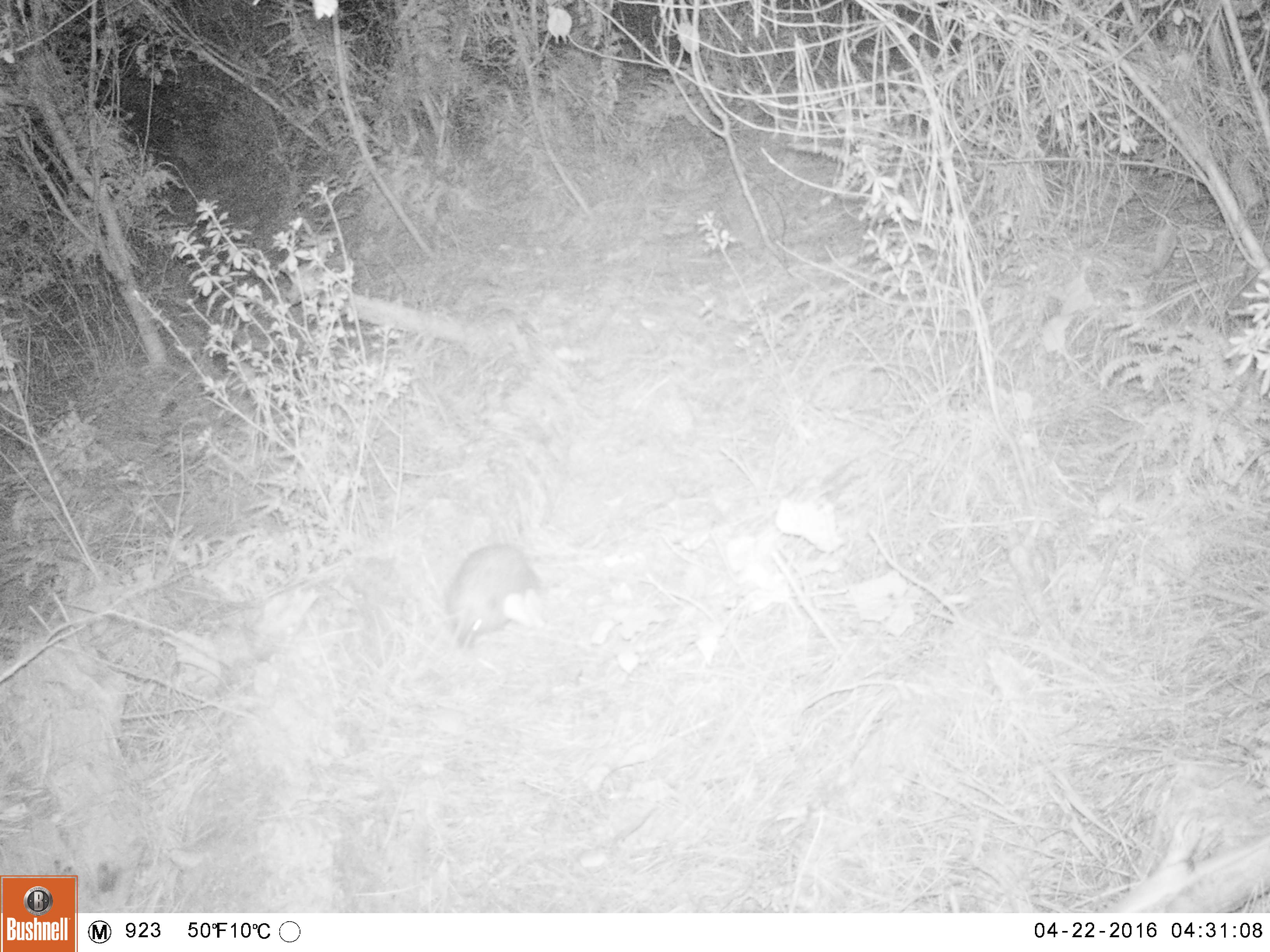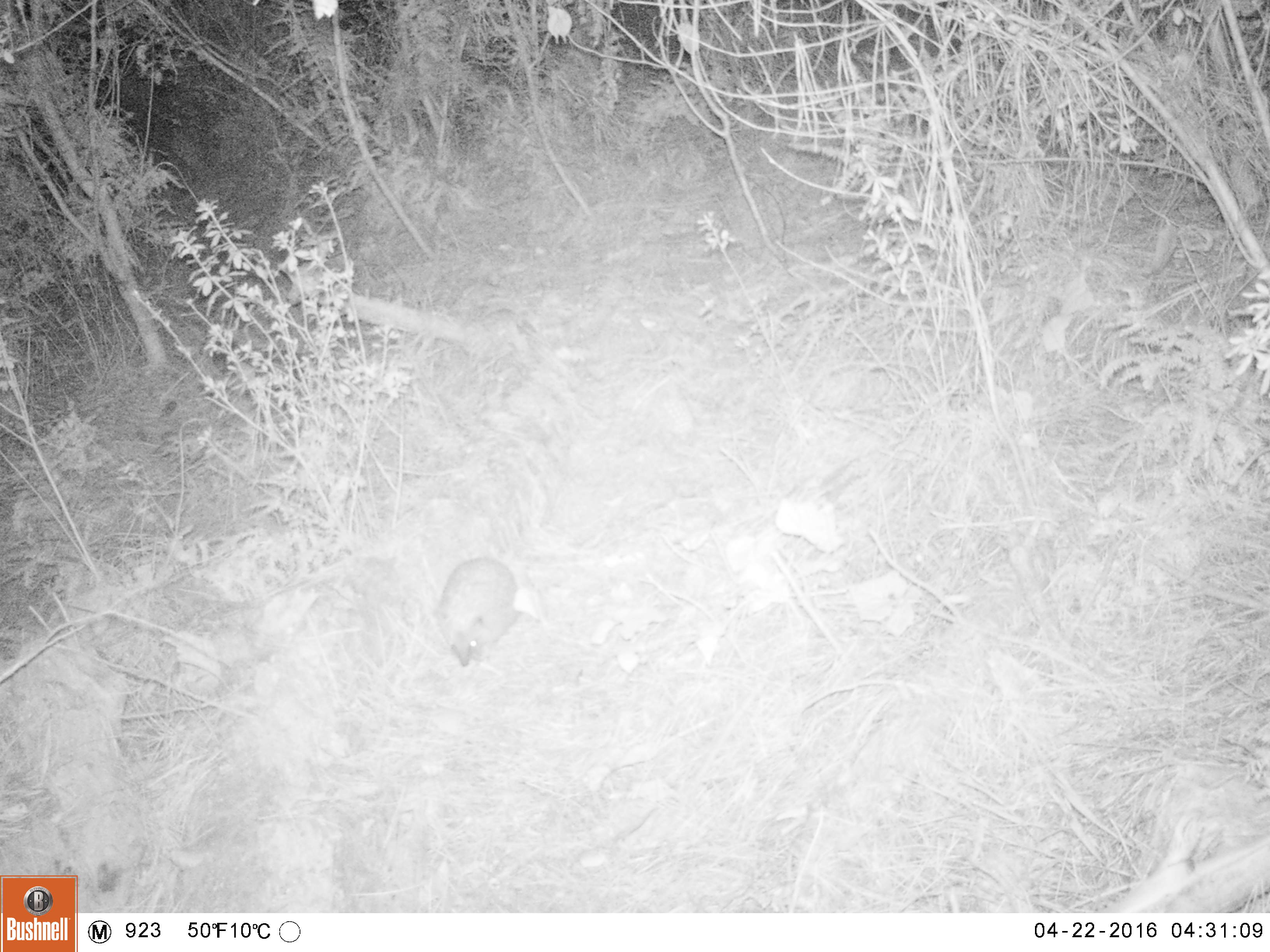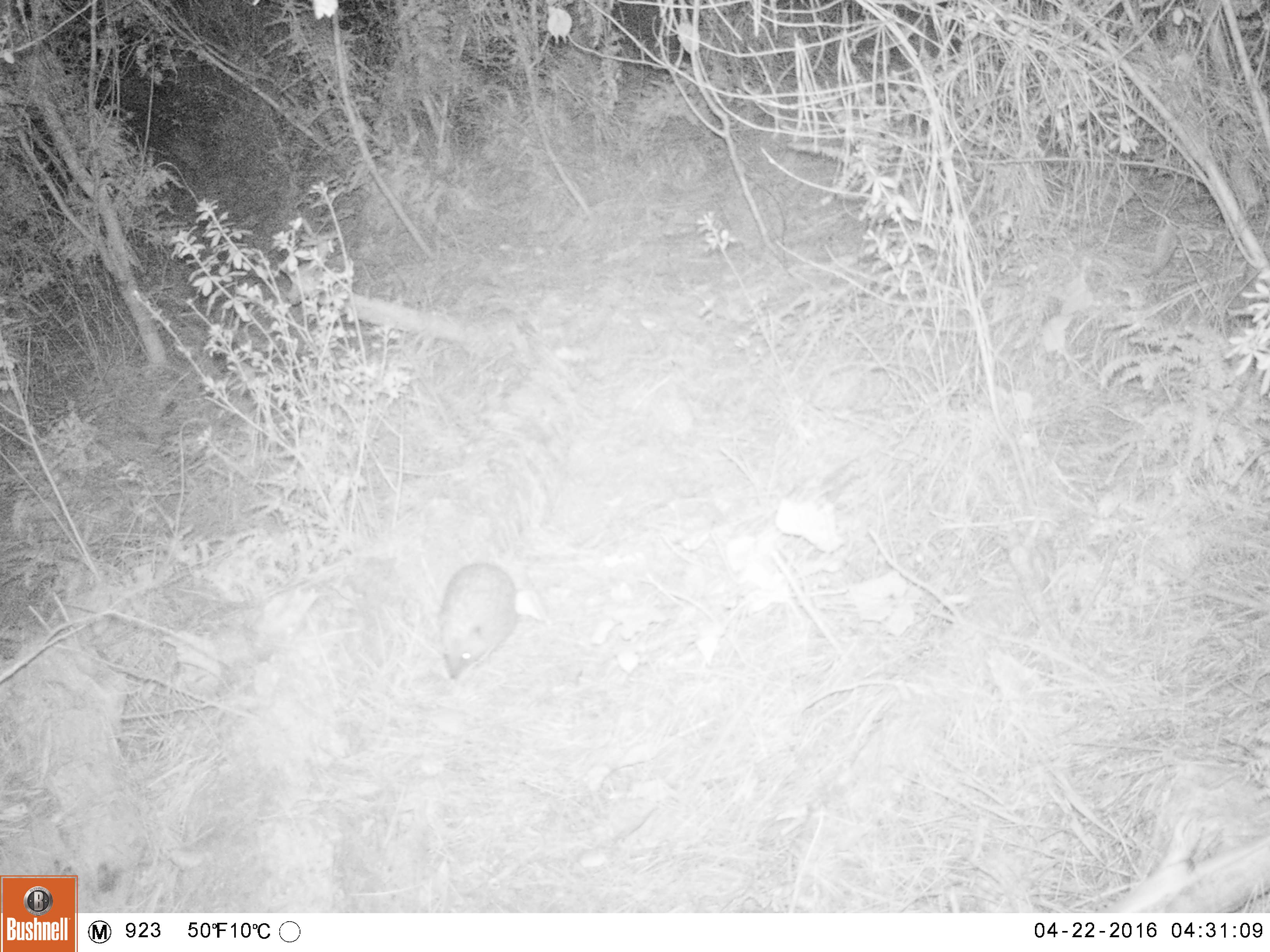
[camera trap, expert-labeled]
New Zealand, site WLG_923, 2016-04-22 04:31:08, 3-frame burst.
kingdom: Animalia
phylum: Chordata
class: Mammalia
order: Eulipotyphla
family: Erinaceidae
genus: Erinaceus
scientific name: Erinaceus europaeus europaeus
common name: european hedgehog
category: hedgehog